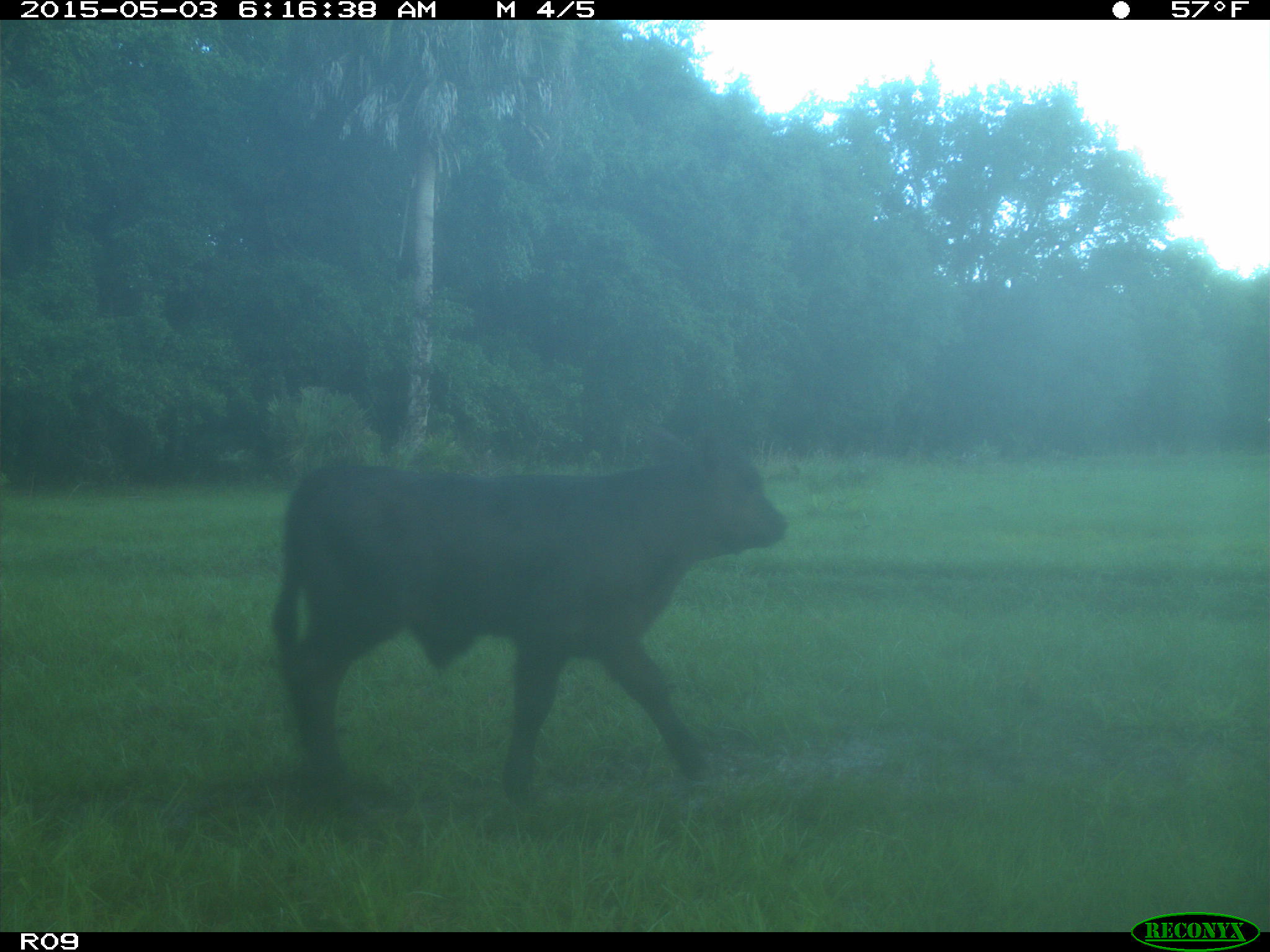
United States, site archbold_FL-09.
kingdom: Animalia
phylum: Chordata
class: Mammalia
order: Artiodactyla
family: Bovidae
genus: Bos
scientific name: Bos taurus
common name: domestic cow